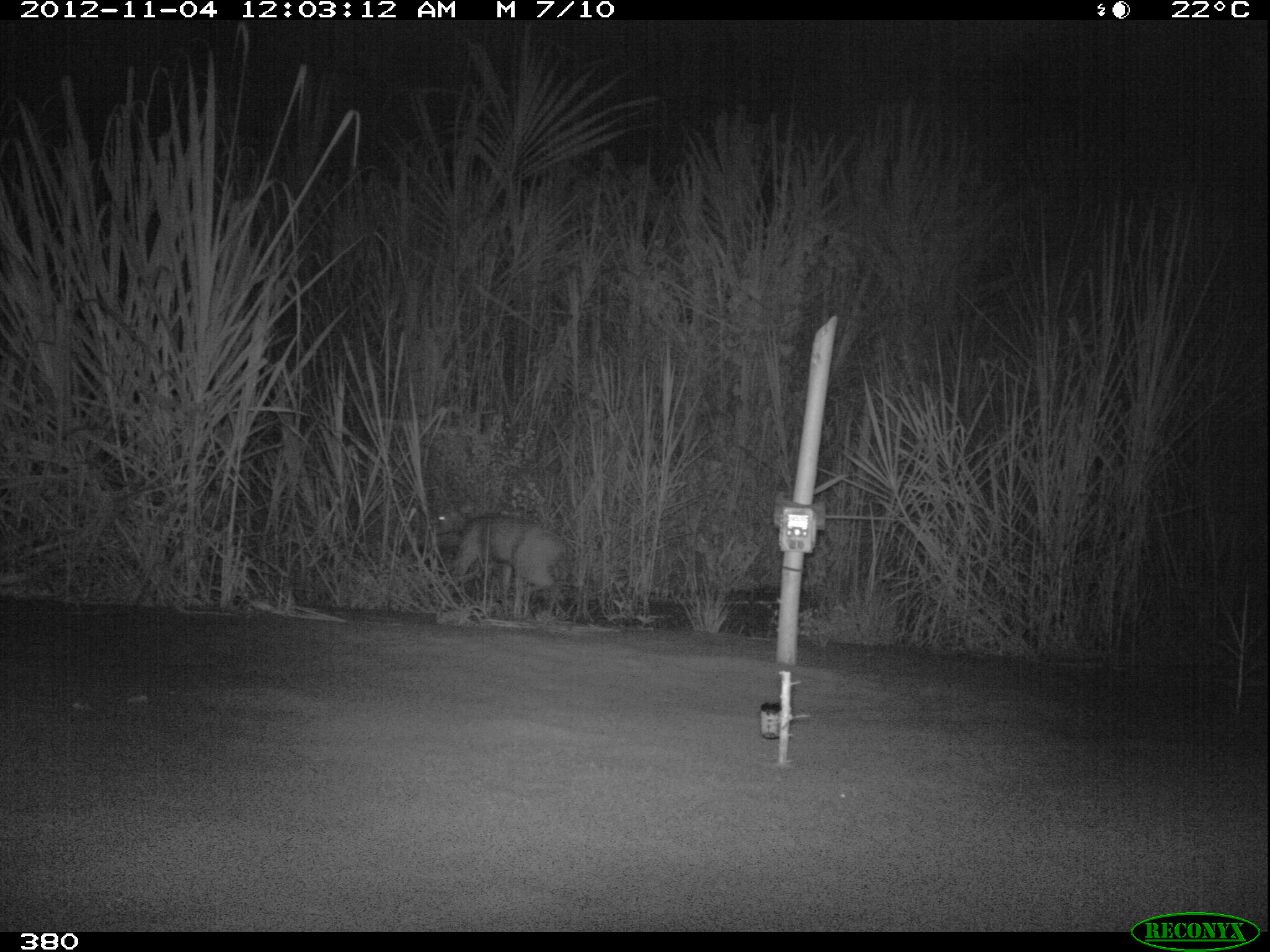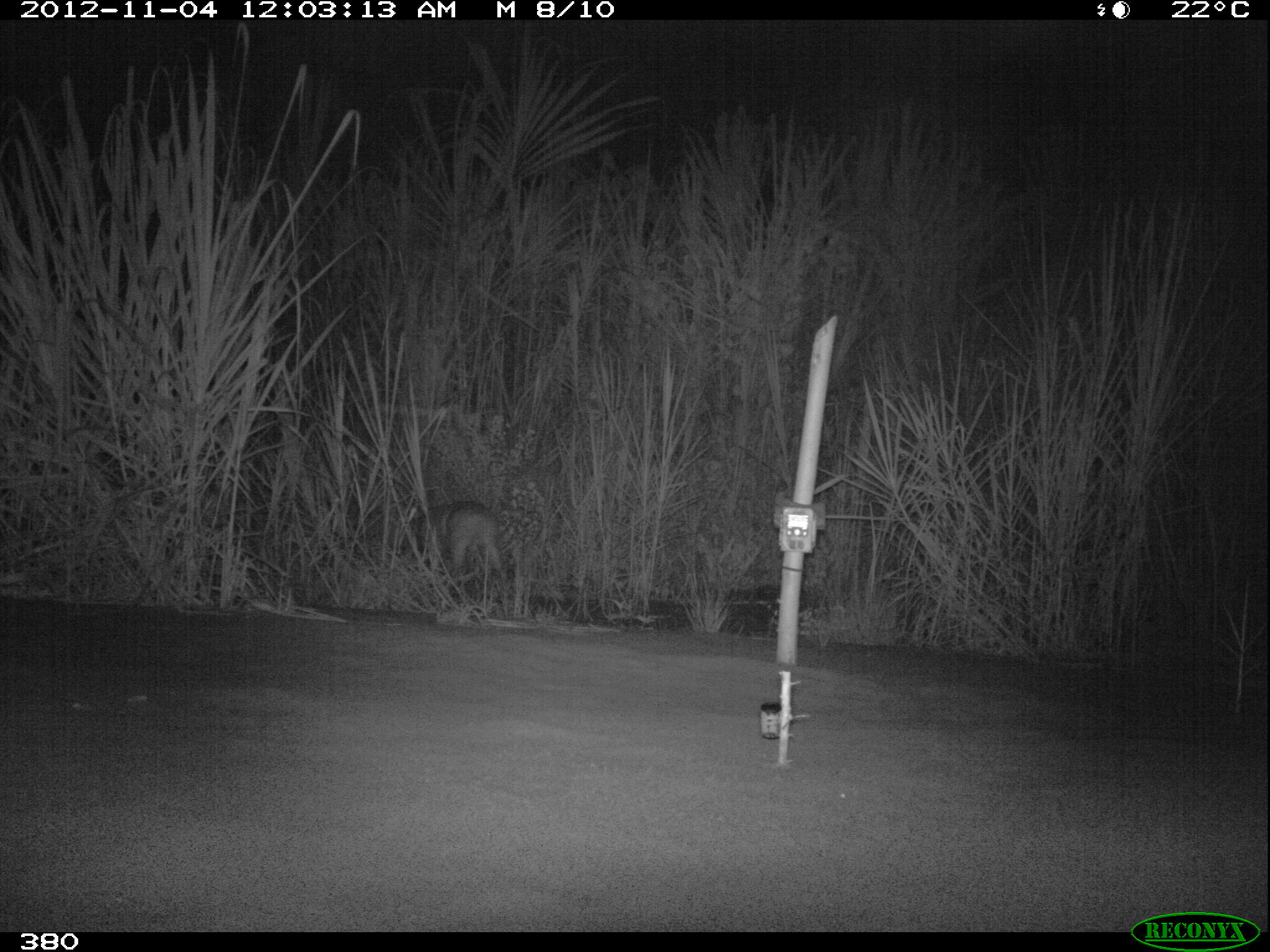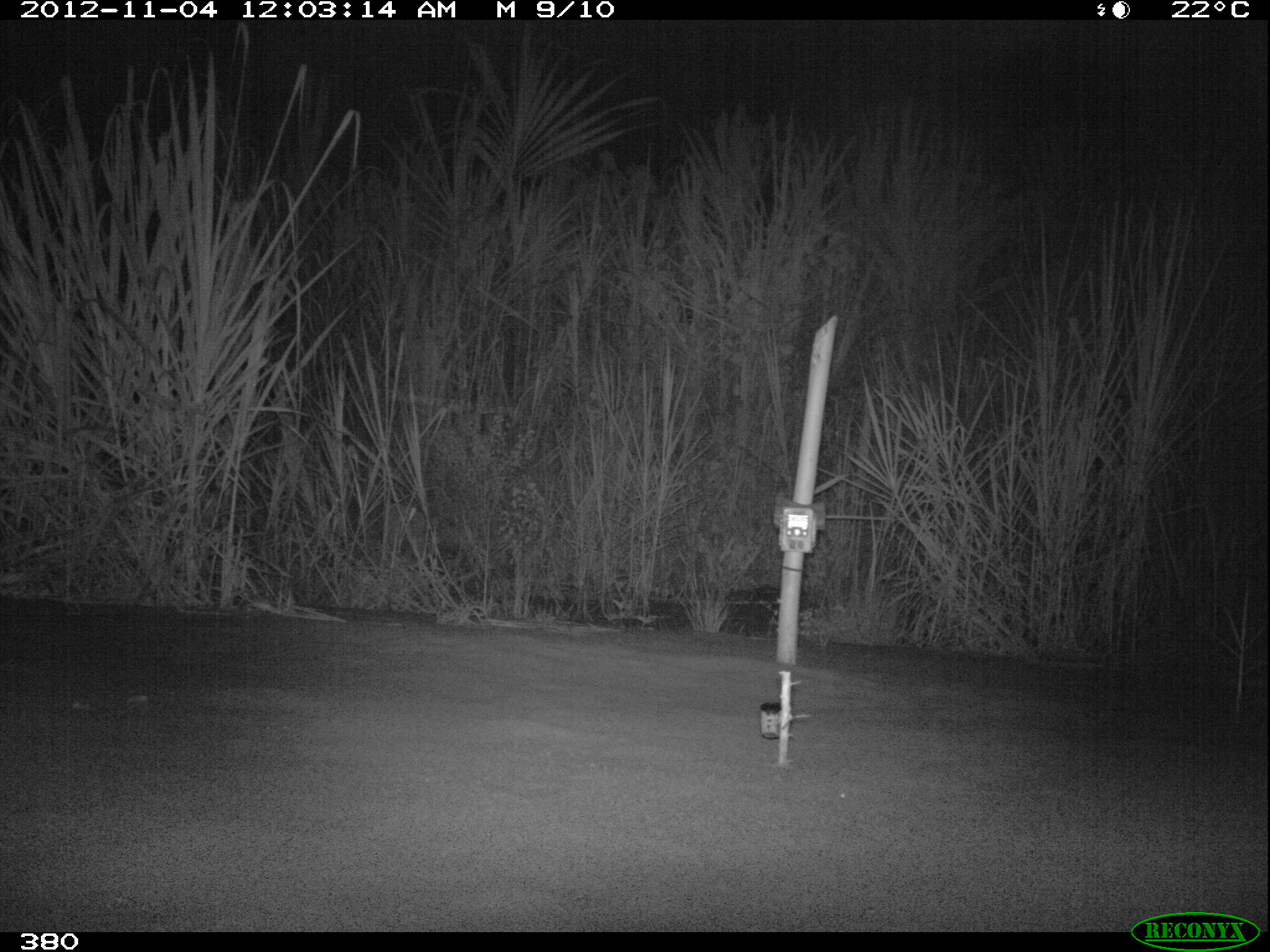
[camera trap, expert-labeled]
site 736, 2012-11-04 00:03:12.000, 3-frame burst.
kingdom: Animalia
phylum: Chordata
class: Mammalia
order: Artiodactyla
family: Cervidae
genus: Mazama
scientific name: Mazama americana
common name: red brocket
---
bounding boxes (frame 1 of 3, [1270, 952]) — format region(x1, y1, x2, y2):
mazama americana: region(428, 503, 567, 602)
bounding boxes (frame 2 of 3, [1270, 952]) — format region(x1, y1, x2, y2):
mazama americana: region(389, 499, 509, 587)